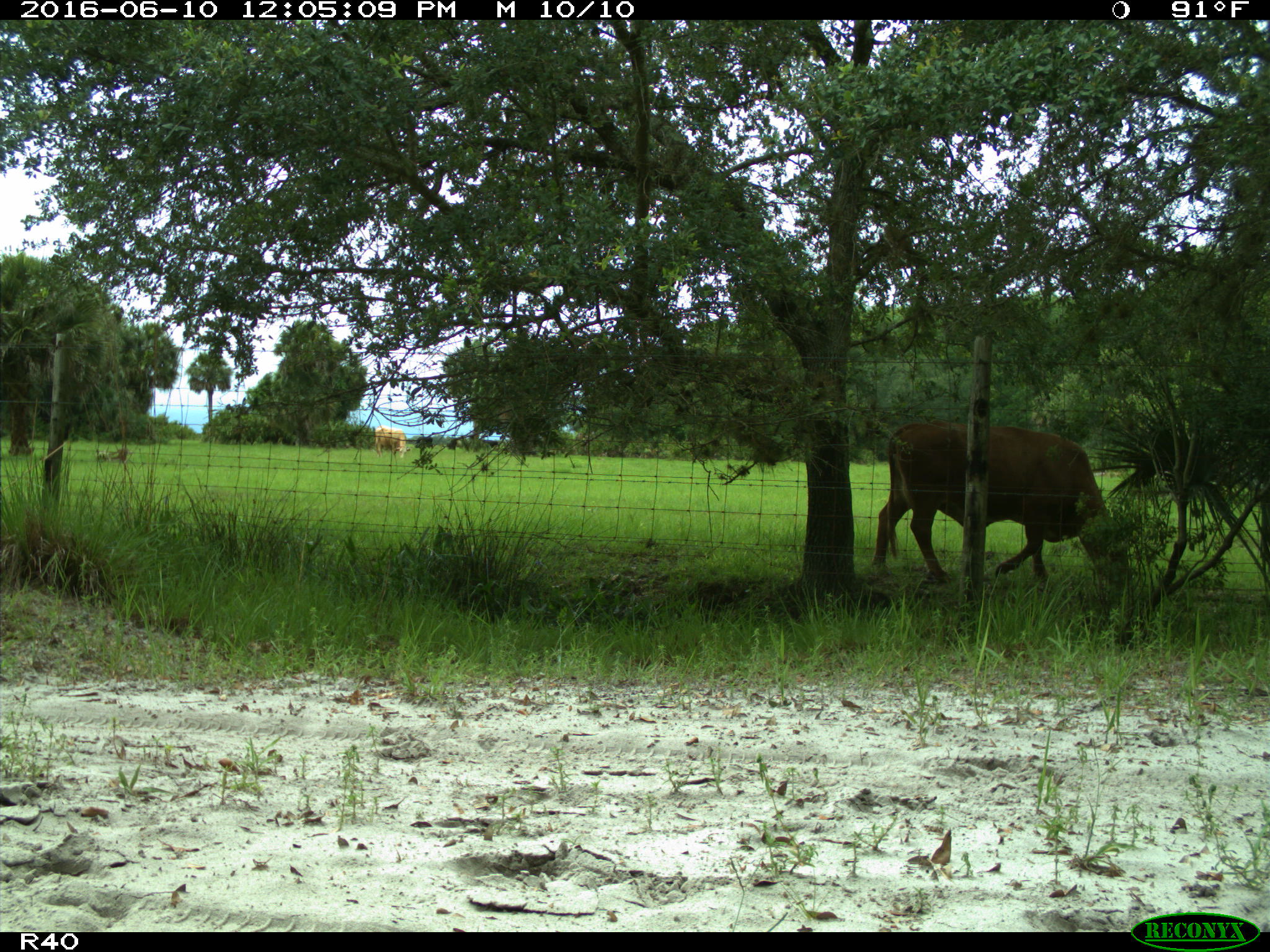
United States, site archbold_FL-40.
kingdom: Animalia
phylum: Chordata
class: Mammalia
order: Artiodactyla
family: Bovidae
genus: Bos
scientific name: Bos taurus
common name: domestic cow